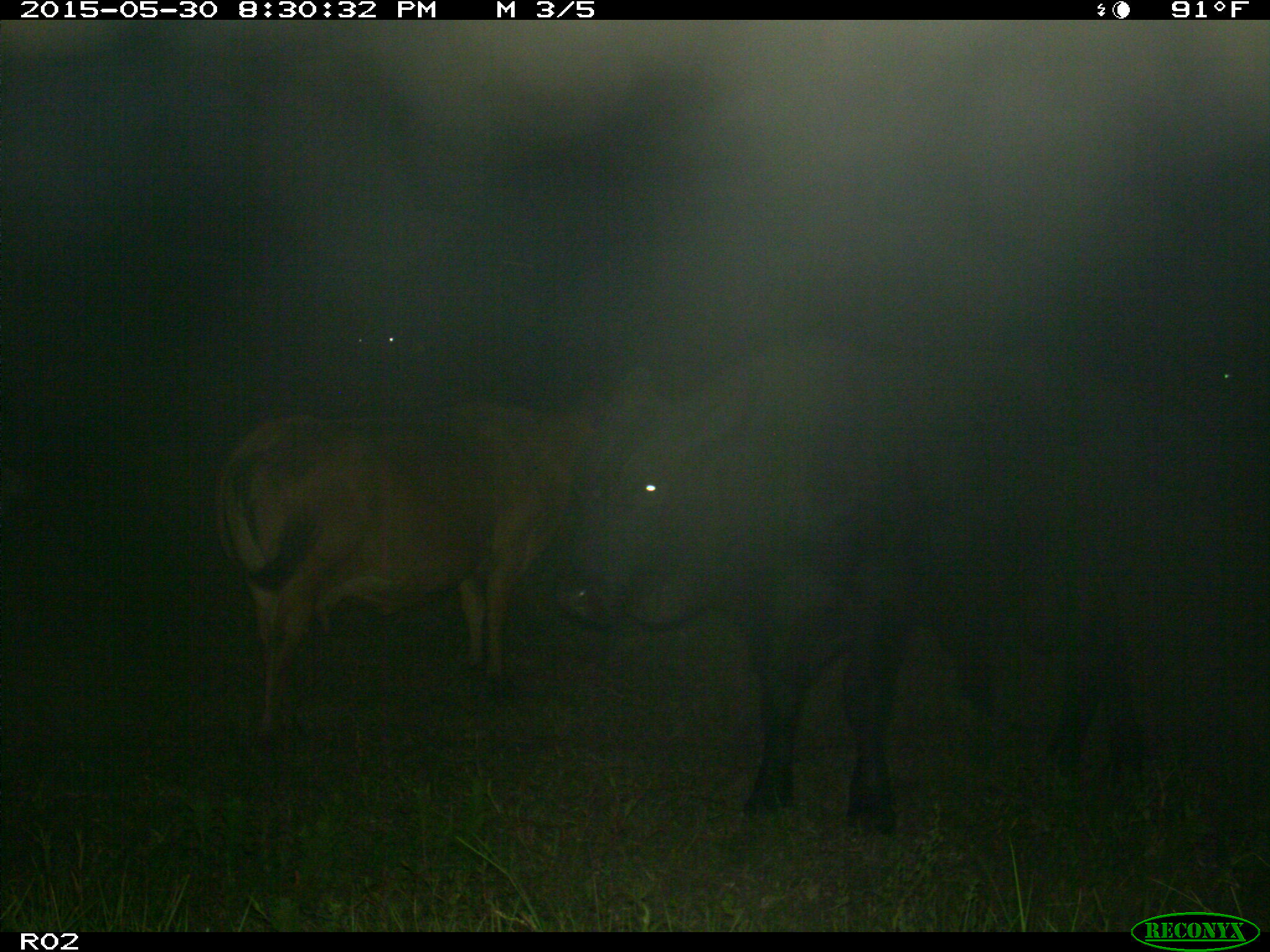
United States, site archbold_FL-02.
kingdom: Animalia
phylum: Chordata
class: Mammalia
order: Artiodactyla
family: Bovidae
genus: Bos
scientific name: Bos taurus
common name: domestic cow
Bos taurus (domestic cow).